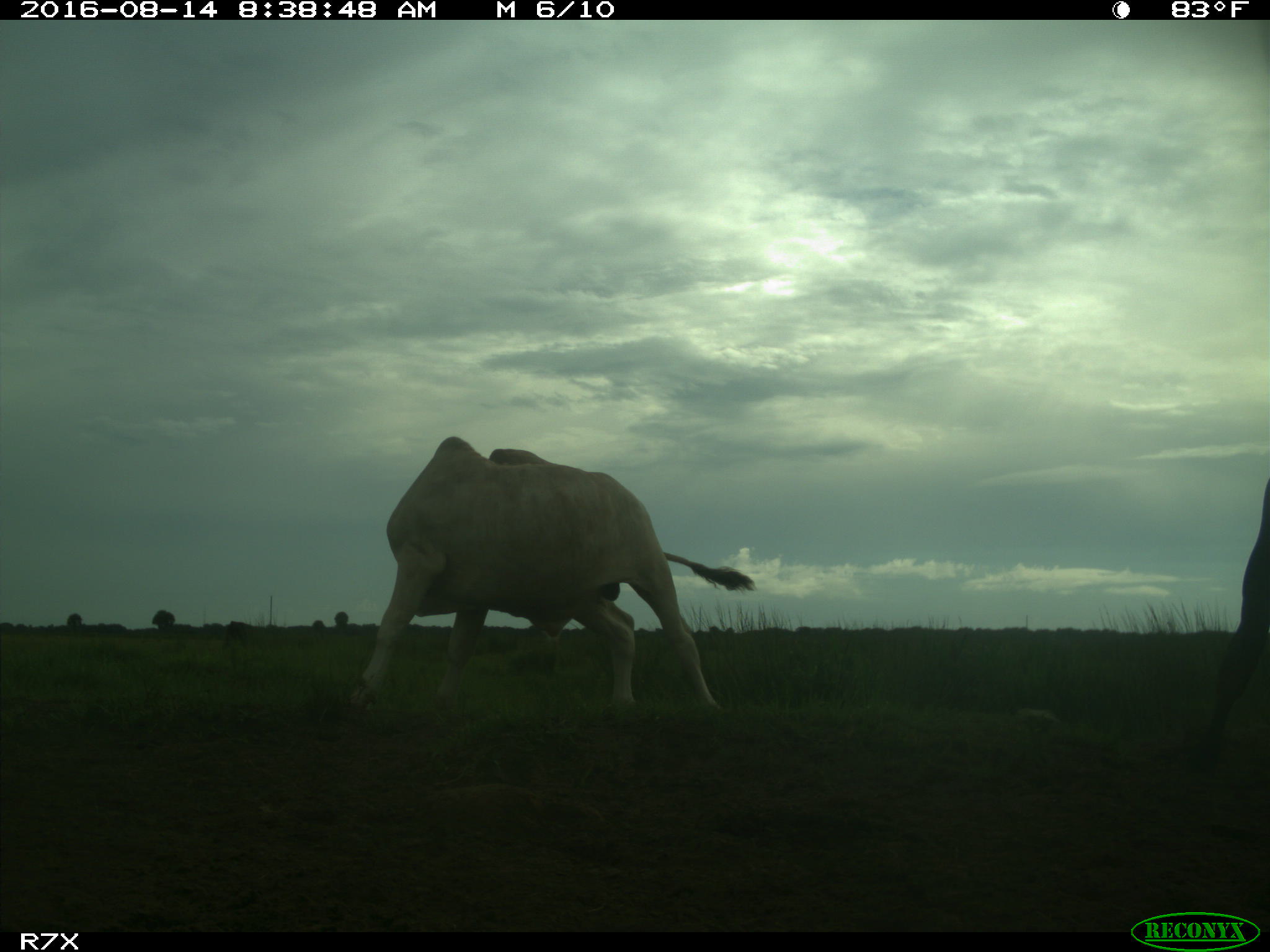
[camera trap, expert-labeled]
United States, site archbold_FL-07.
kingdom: Animalia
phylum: Chordata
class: Mammalia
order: Artiodactyla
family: Bovidae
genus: Bos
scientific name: Bos taurus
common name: domestic cow